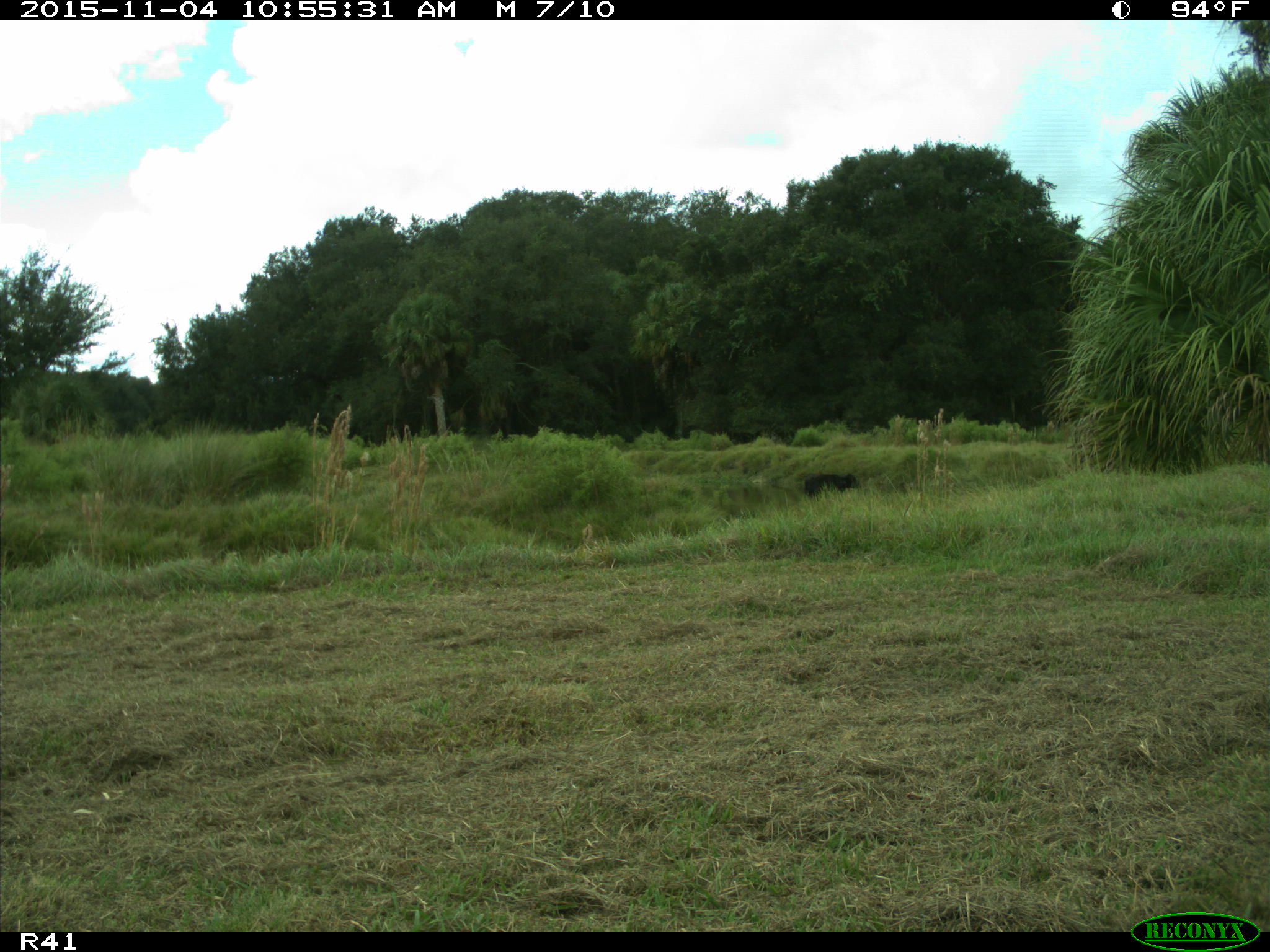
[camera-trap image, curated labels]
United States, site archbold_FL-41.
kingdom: Animalia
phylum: Chordata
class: Mammalia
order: Artiodactyla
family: Bovidae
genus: Bos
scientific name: Bos taurus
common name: domestic cow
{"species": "Bos taurus (domestic cow)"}